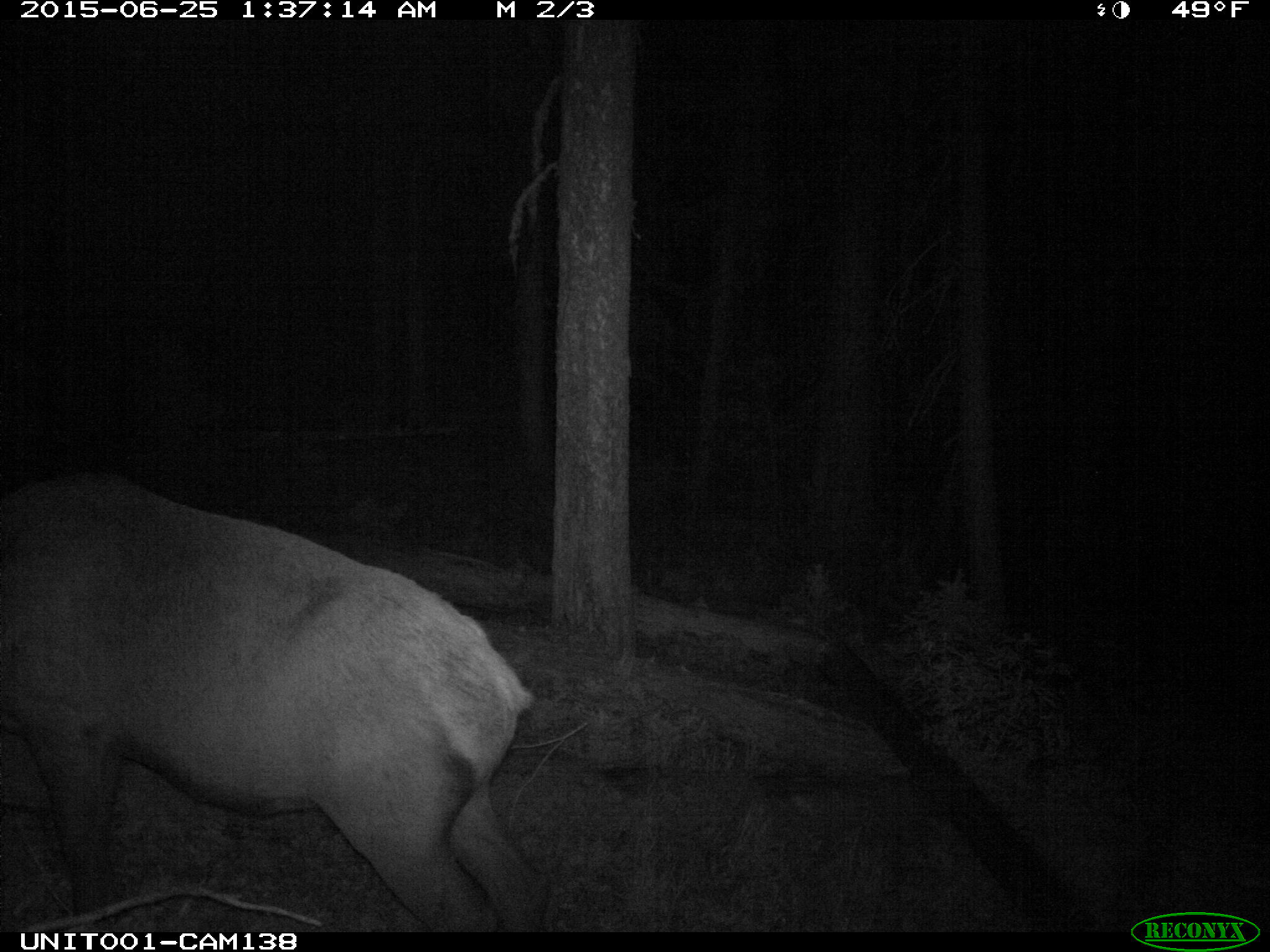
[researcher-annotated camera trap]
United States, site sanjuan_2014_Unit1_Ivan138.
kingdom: Animalia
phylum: Chordata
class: Mammalia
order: Artiodactyla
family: Cervidae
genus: Cervus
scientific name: Cervus elaphus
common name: red deer